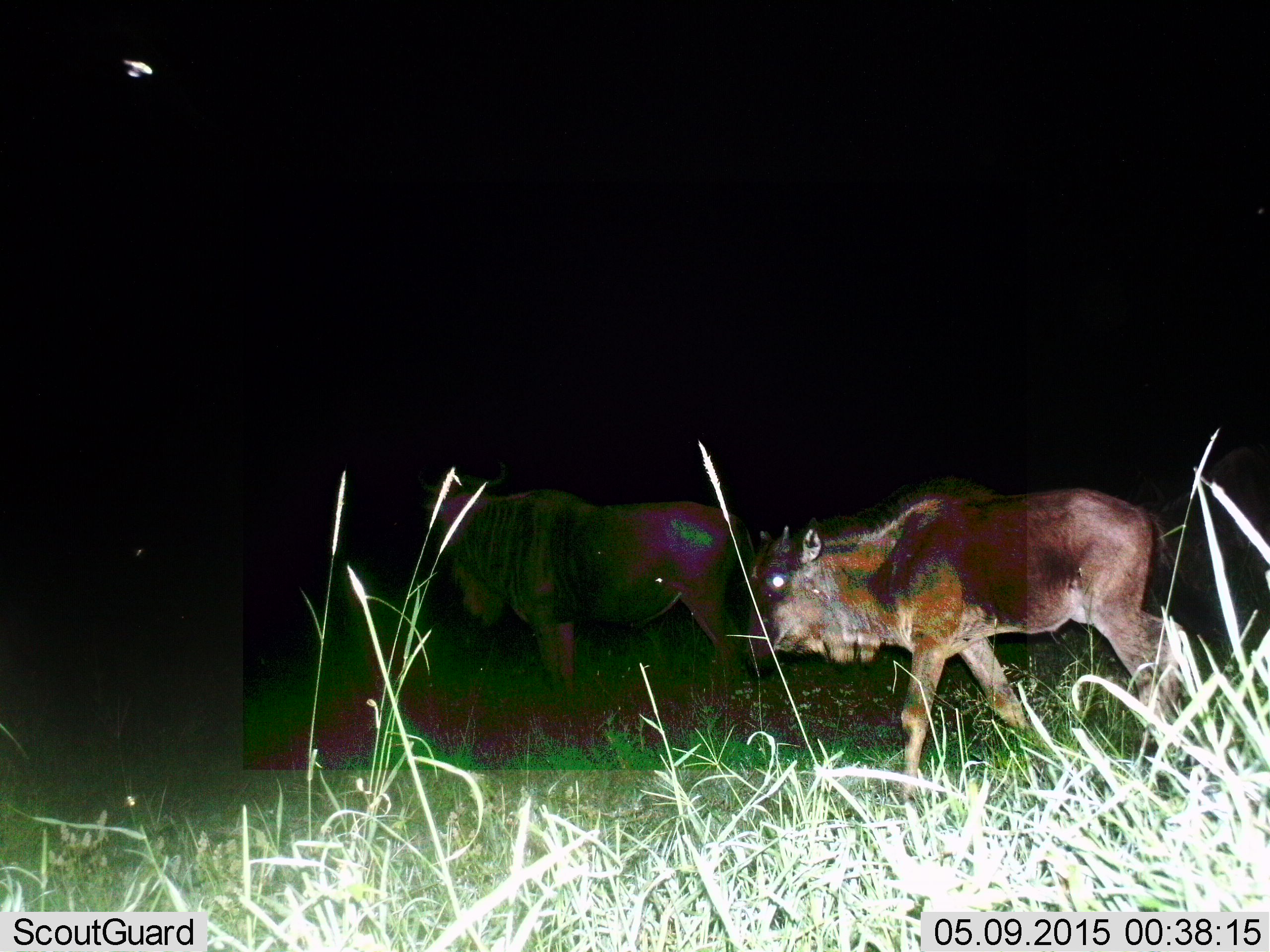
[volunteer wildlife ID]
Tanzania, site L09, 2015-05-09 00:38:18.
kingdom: Animalia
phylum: Chordata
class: Mammalia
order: Artiodactyla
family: Bovidae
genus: Connochaetes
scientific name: Connochaetes taurinus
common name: blue wildebeest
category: wildebeest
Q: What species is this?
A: Wildebeest (blue wildebeest) (Connochaetes taurinus).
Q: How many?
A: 2.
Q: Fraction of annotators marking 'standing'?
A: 60%.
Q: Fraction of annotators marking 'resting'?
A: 0%.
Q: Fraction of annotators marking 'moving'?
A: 90%.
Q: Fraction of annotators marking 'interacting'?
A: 0%.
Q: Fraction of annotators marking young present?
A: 10%.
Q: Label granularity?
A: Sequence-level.